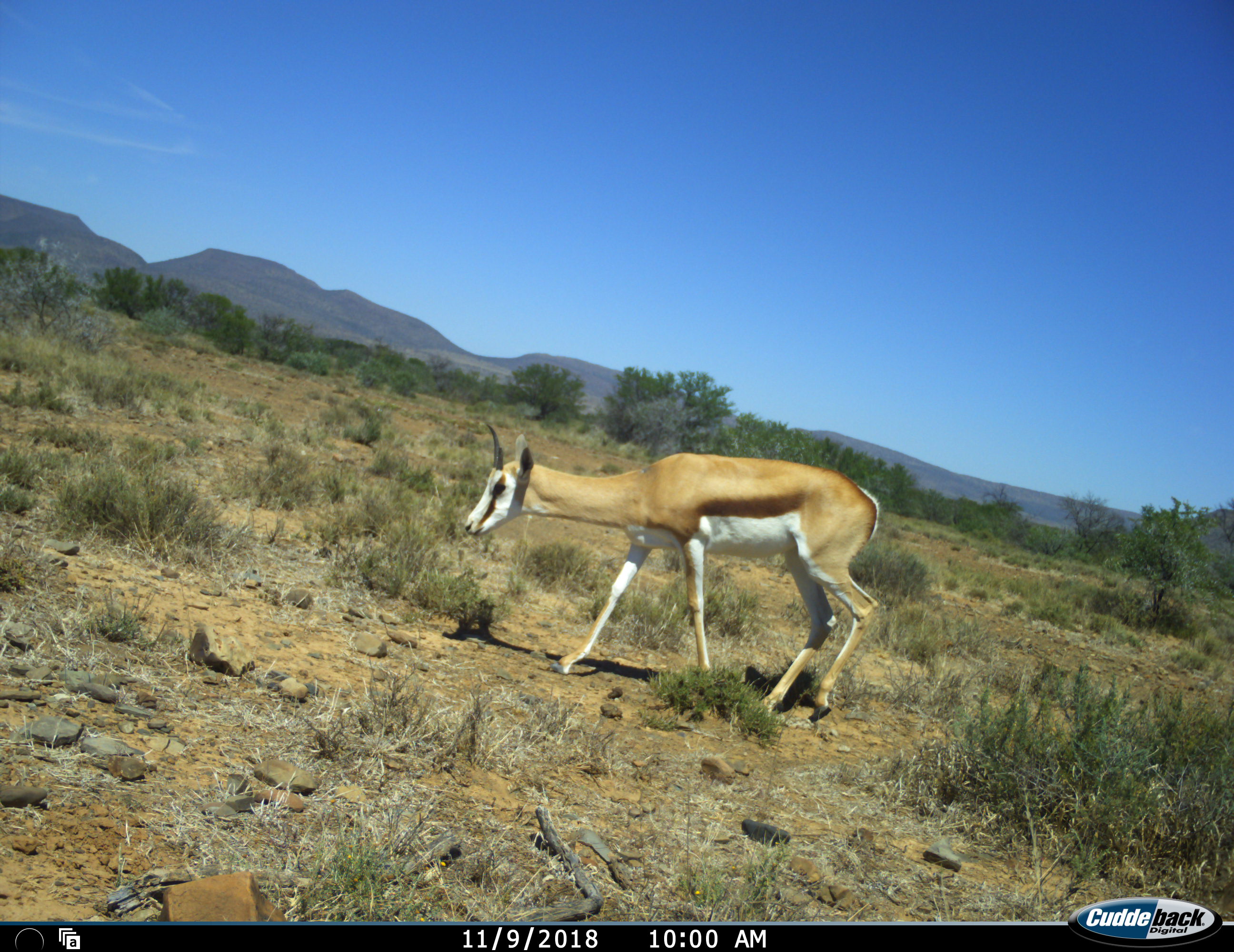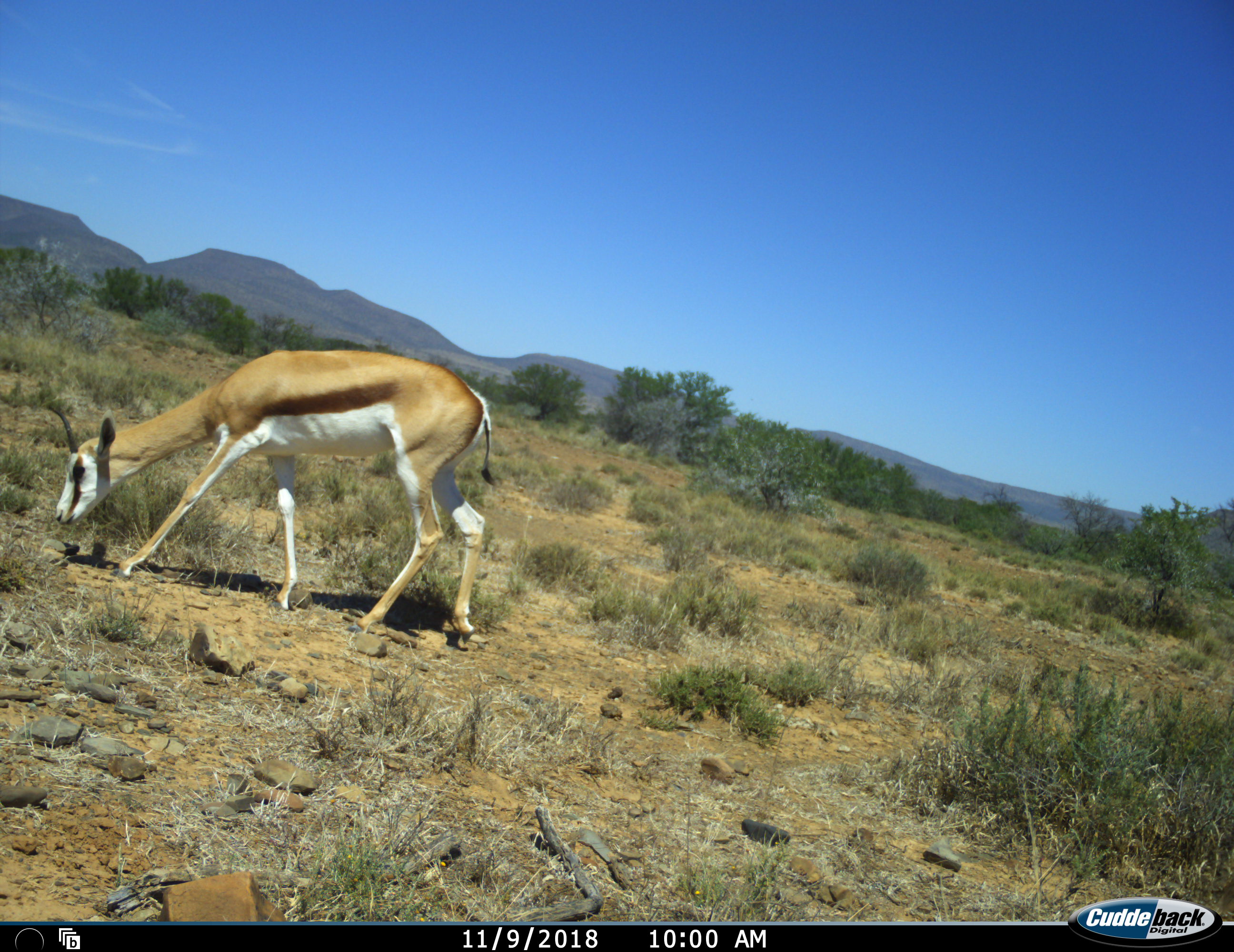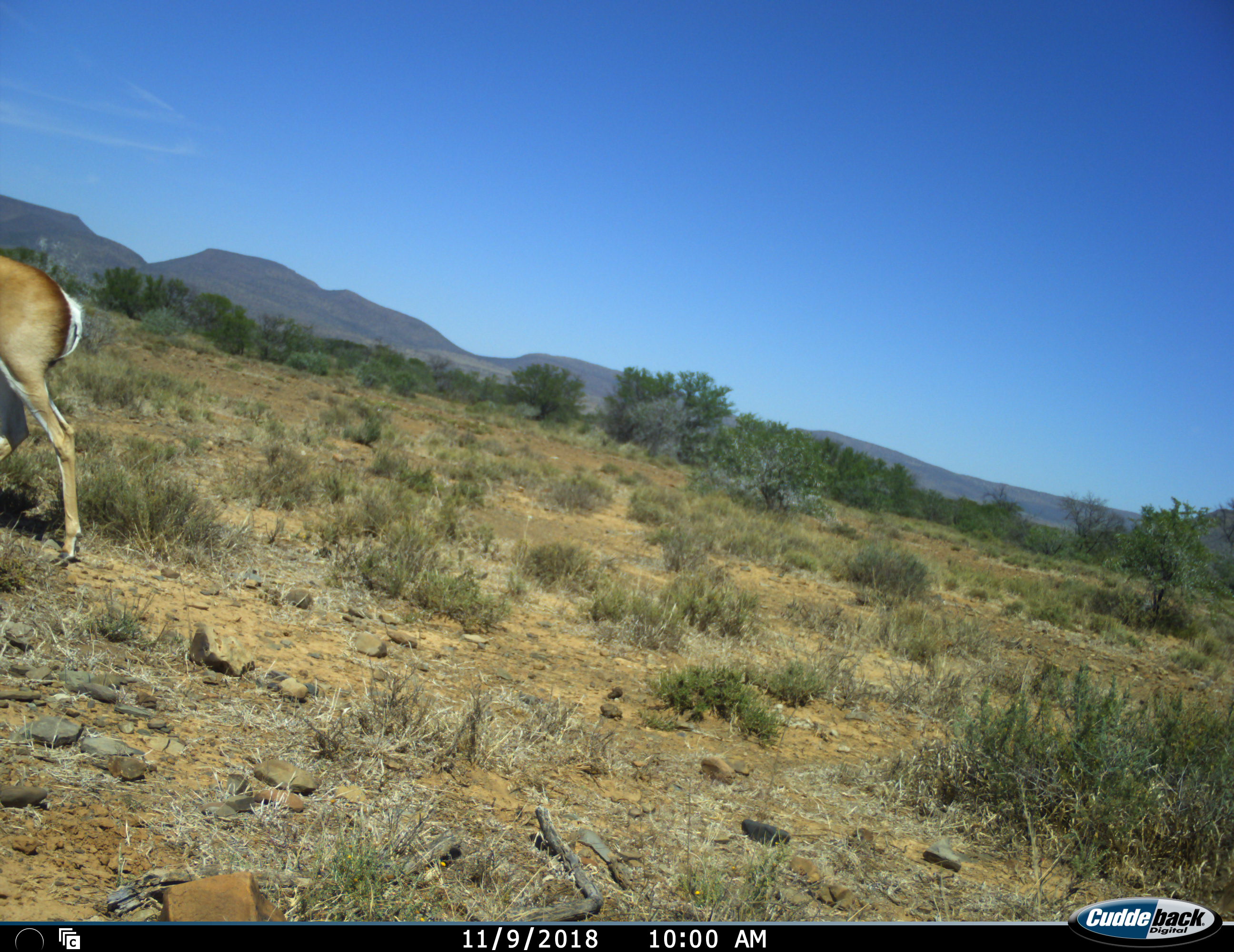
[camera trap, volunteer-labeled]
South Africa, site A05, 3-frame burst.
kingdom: Animalia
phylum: Chordata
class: Mammalia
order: Artiodactyla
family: Bovidae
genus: Antidorcas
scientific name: Antidorcas marsupialis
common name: springbok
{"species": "springbok (Antidorcas marsupialis)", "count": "1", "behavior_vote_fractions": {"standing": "10%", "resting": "0%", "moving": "100%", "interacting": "0%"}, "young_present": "0%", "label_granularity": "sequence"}